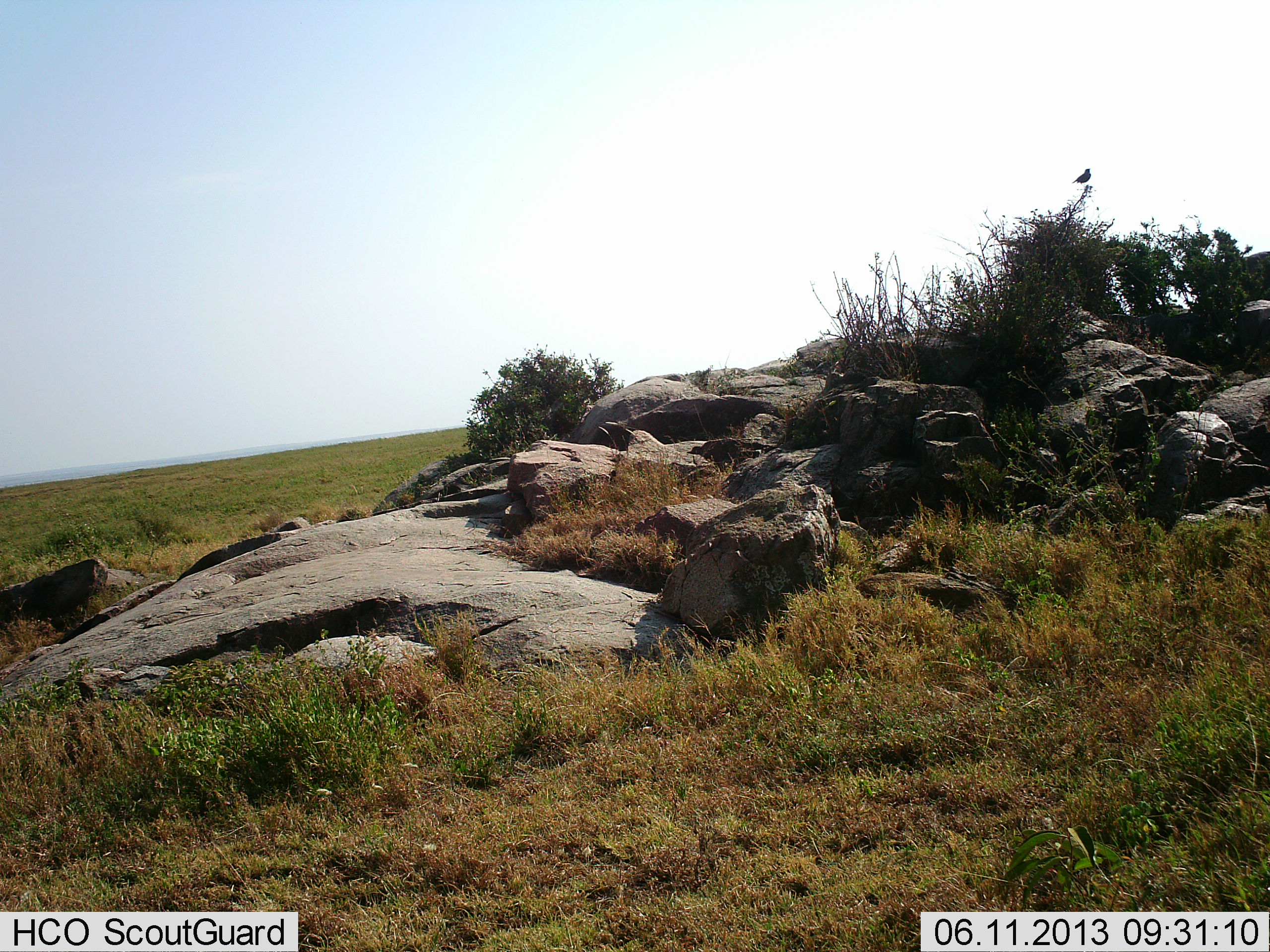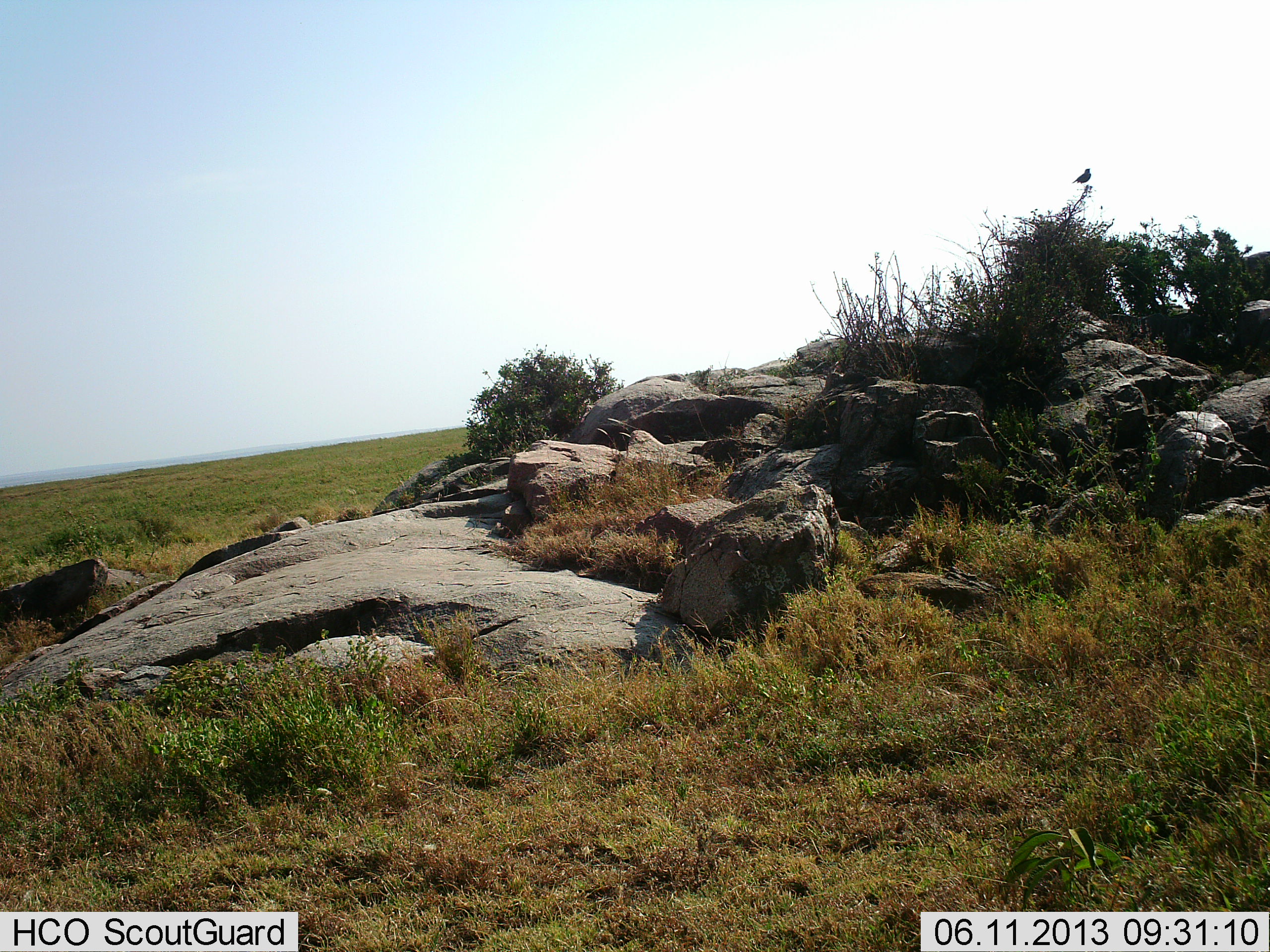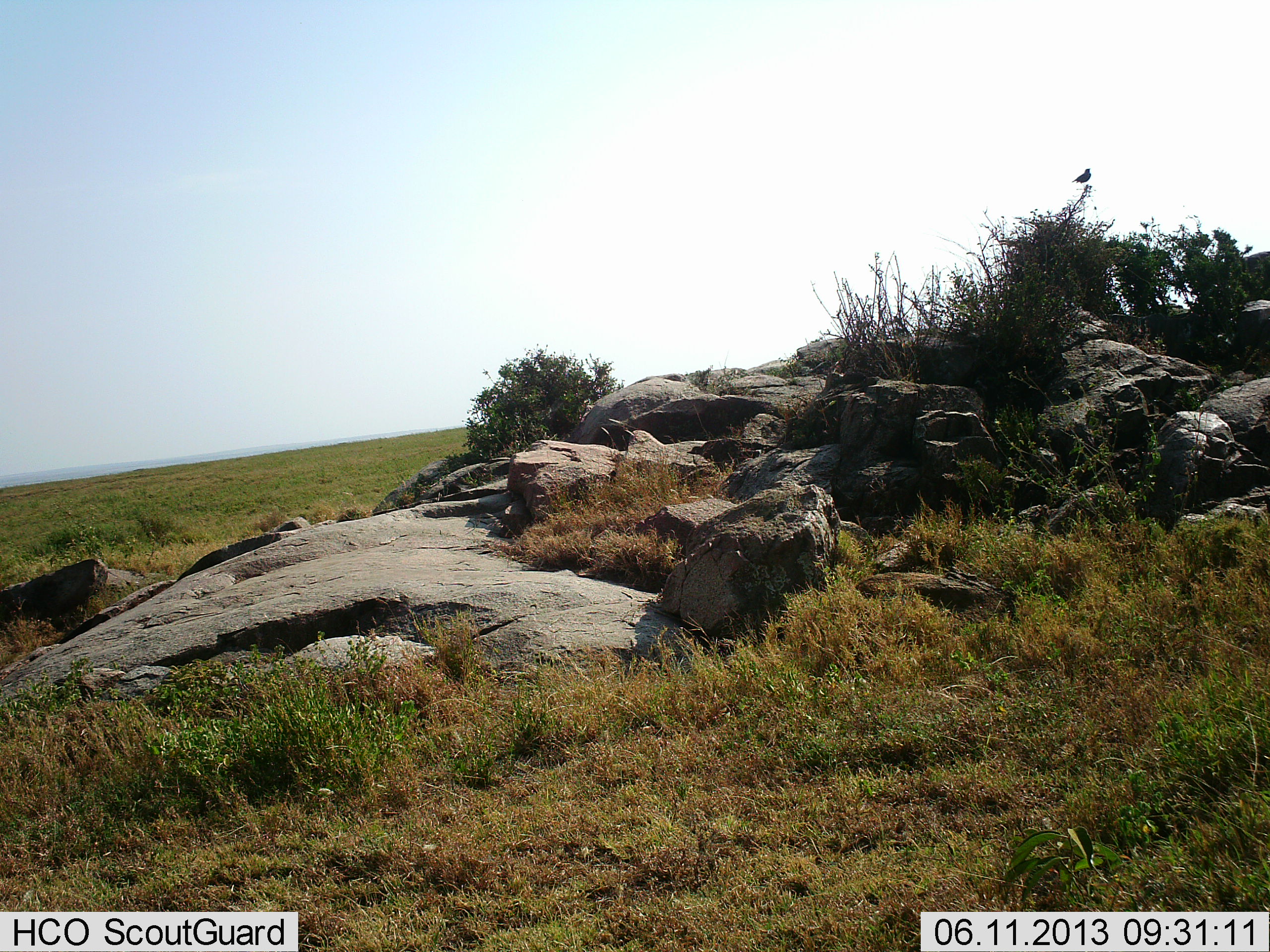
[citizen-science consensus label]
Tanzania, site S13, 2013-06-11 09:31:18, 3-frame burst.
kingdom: Animalia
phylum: Chordata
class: Aves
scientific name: Aves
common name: bird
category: otherbird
Otherbird (bird) (Aves), count 1. Behavior (volunteer vote fractions): standing 75%, resting 38%, moving 6%, interacting 0%. Young present (vote fraction): 0%. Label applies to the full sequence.